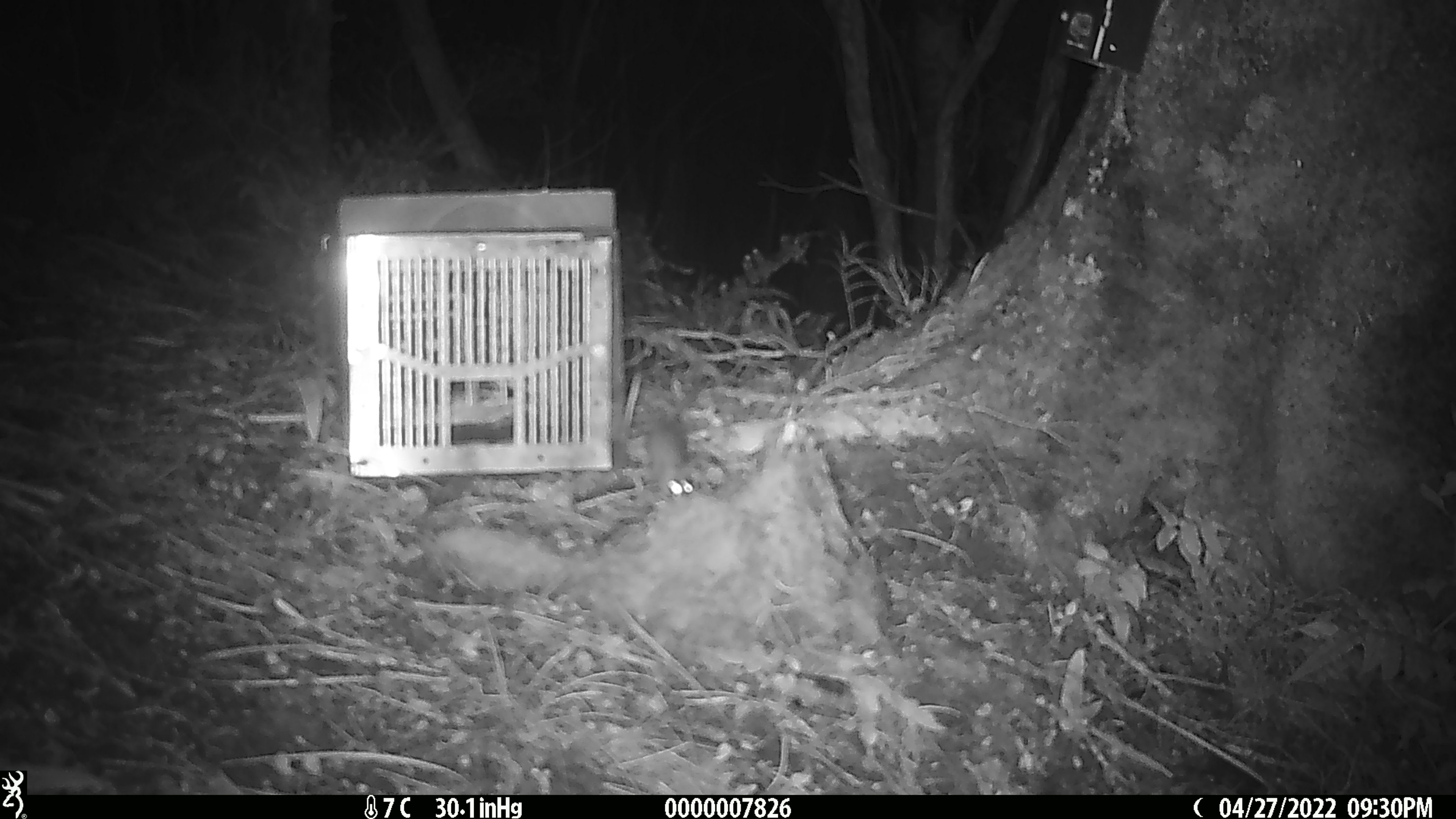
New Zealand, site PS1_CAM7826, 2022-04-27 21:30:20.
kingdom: Animalia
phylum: Chordata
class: Mammalia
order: Rodentia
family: Muridae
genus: Mus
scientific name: Mus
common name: mouse